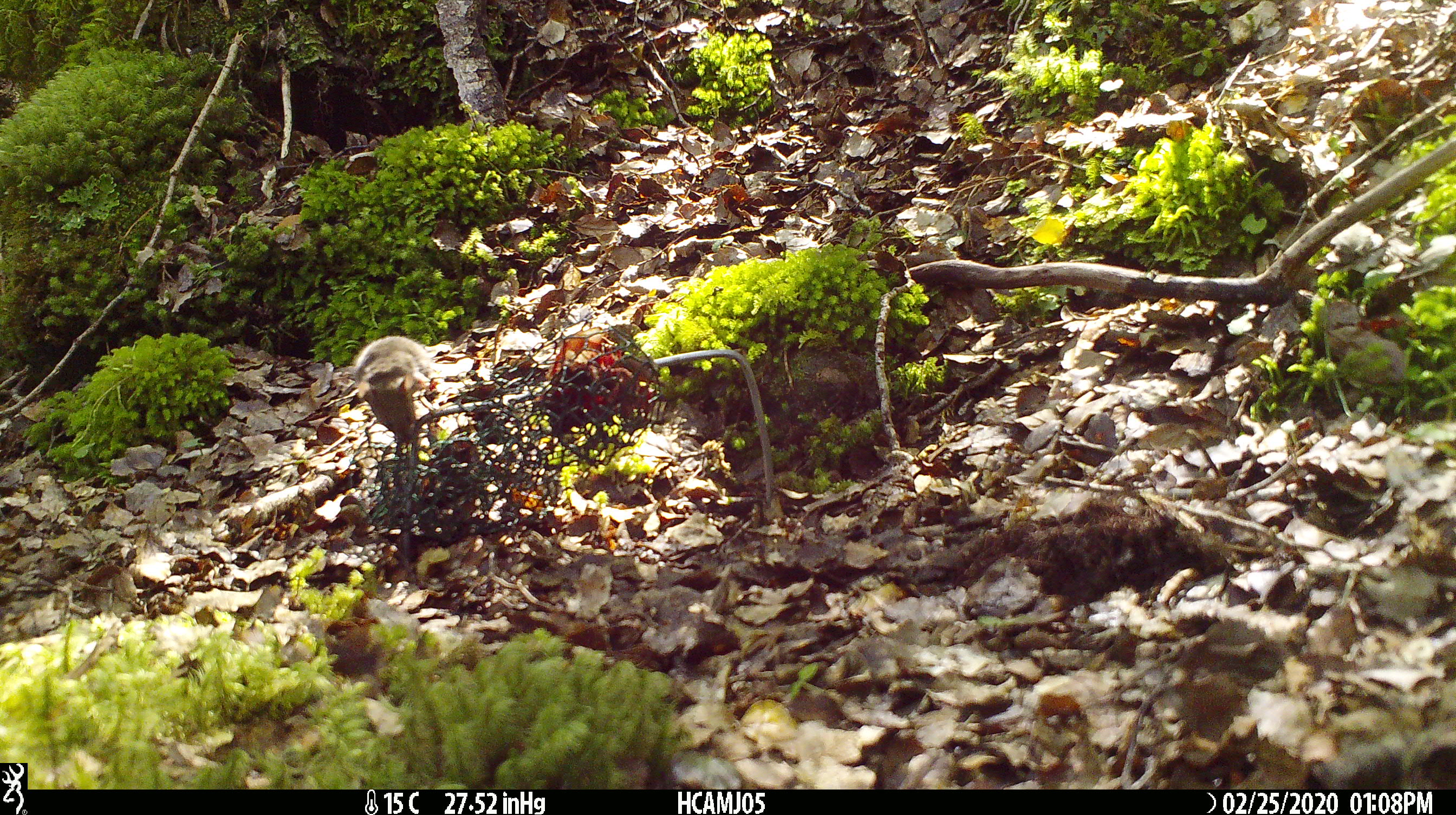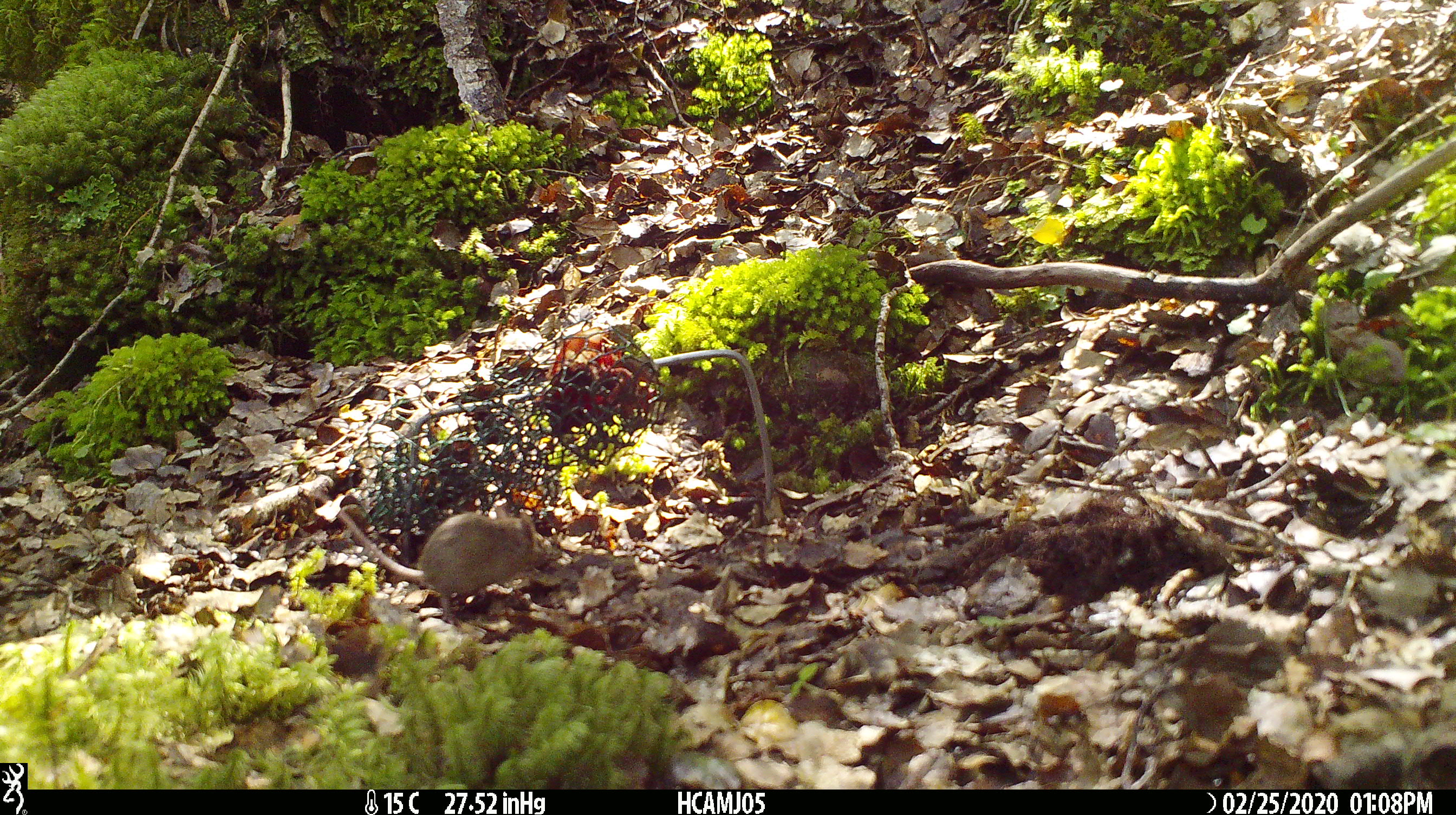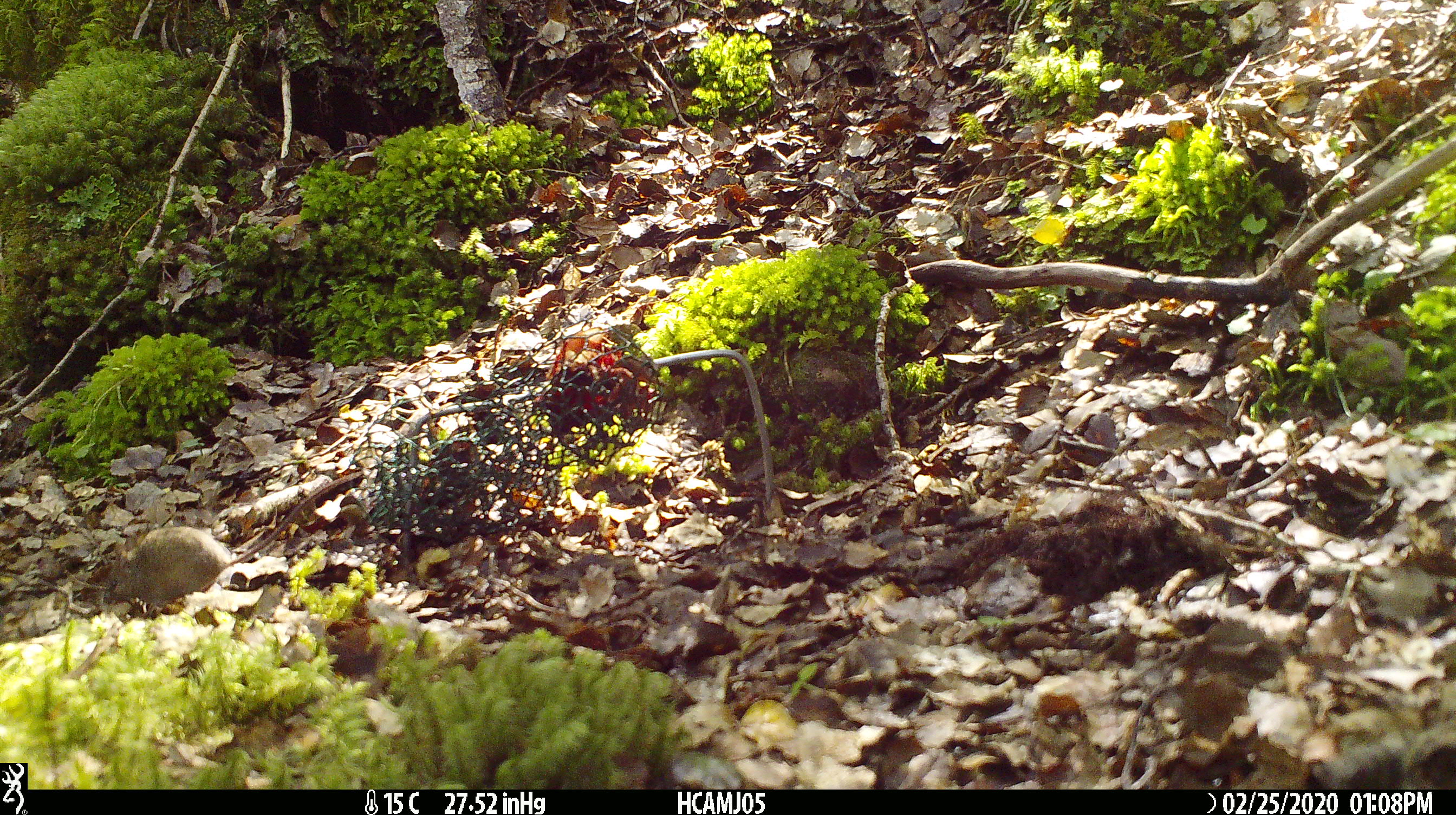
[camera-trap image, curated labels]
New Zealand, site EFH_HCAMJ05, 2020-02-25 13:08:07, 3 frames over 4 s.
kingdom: Animalia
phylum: Chordata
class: Mammalia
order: Rodentia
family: Muridae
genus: Mus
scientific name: Mus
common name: mouse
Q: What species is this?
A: Mouse (Mus).